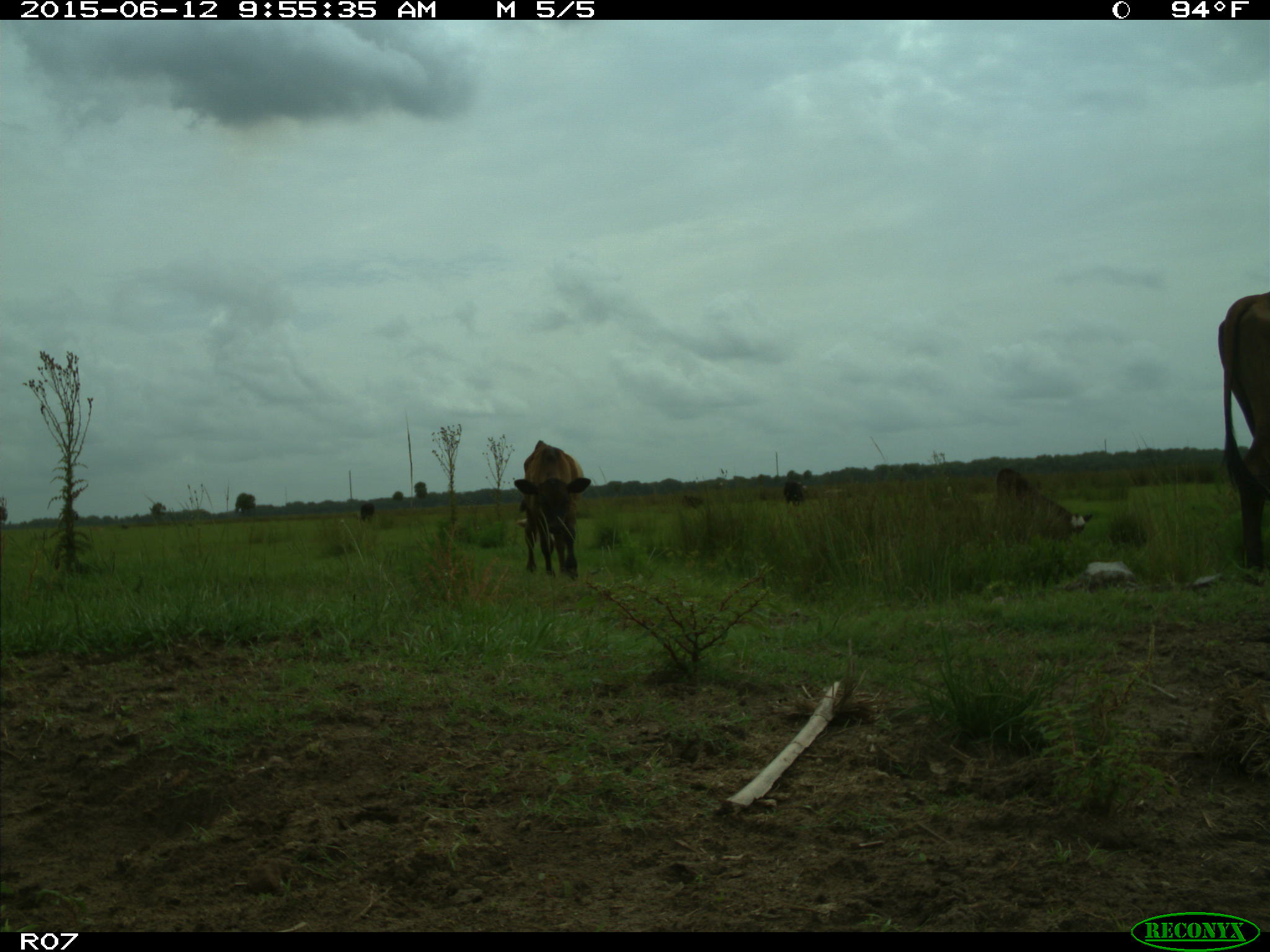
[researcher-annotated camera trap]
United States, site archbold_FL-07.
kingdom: Animalia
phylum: Chordata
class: Mammalia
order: Artiodactyla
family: Bovidae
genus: Bos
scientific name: Bos taurus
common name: domestic cow